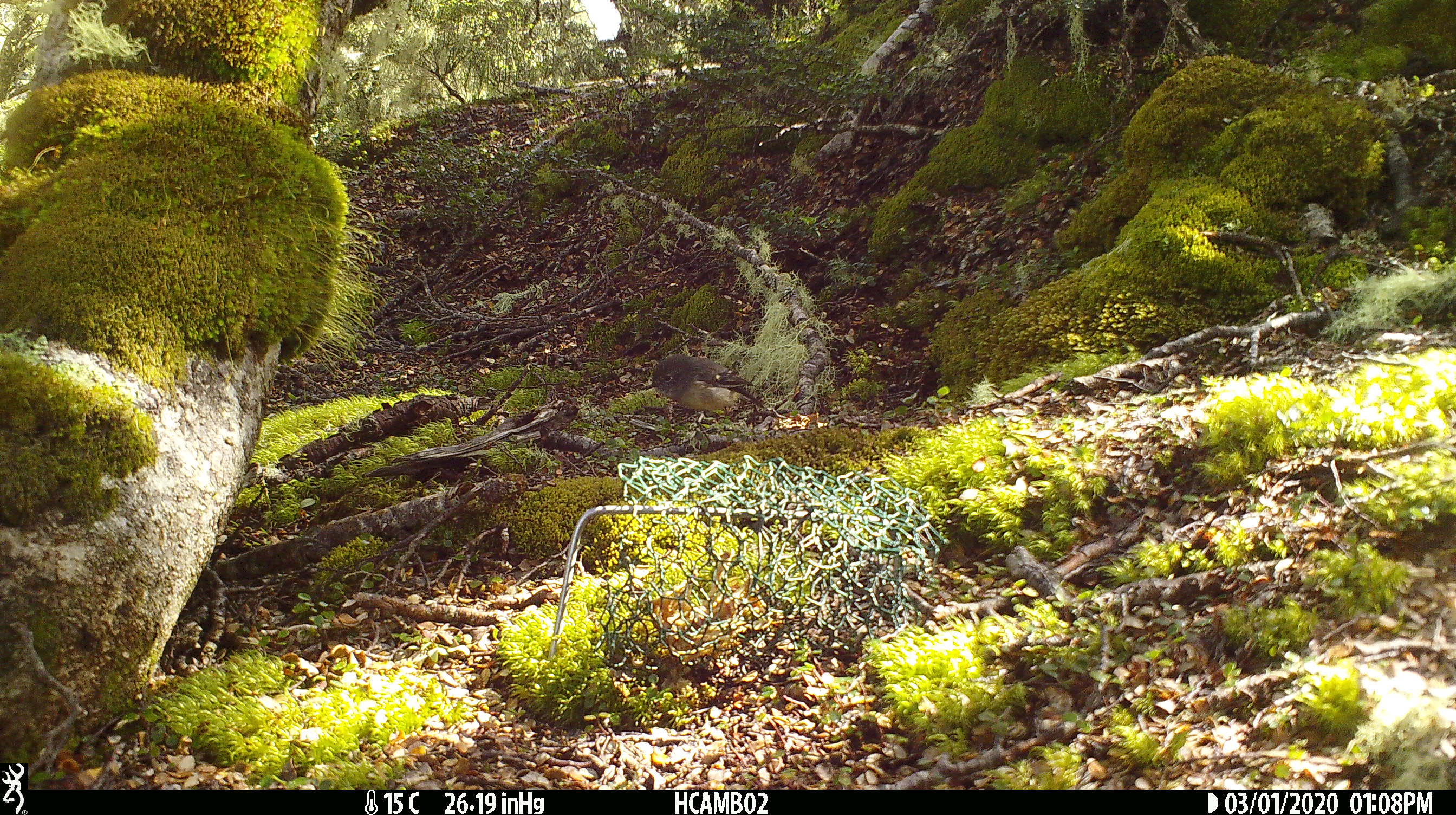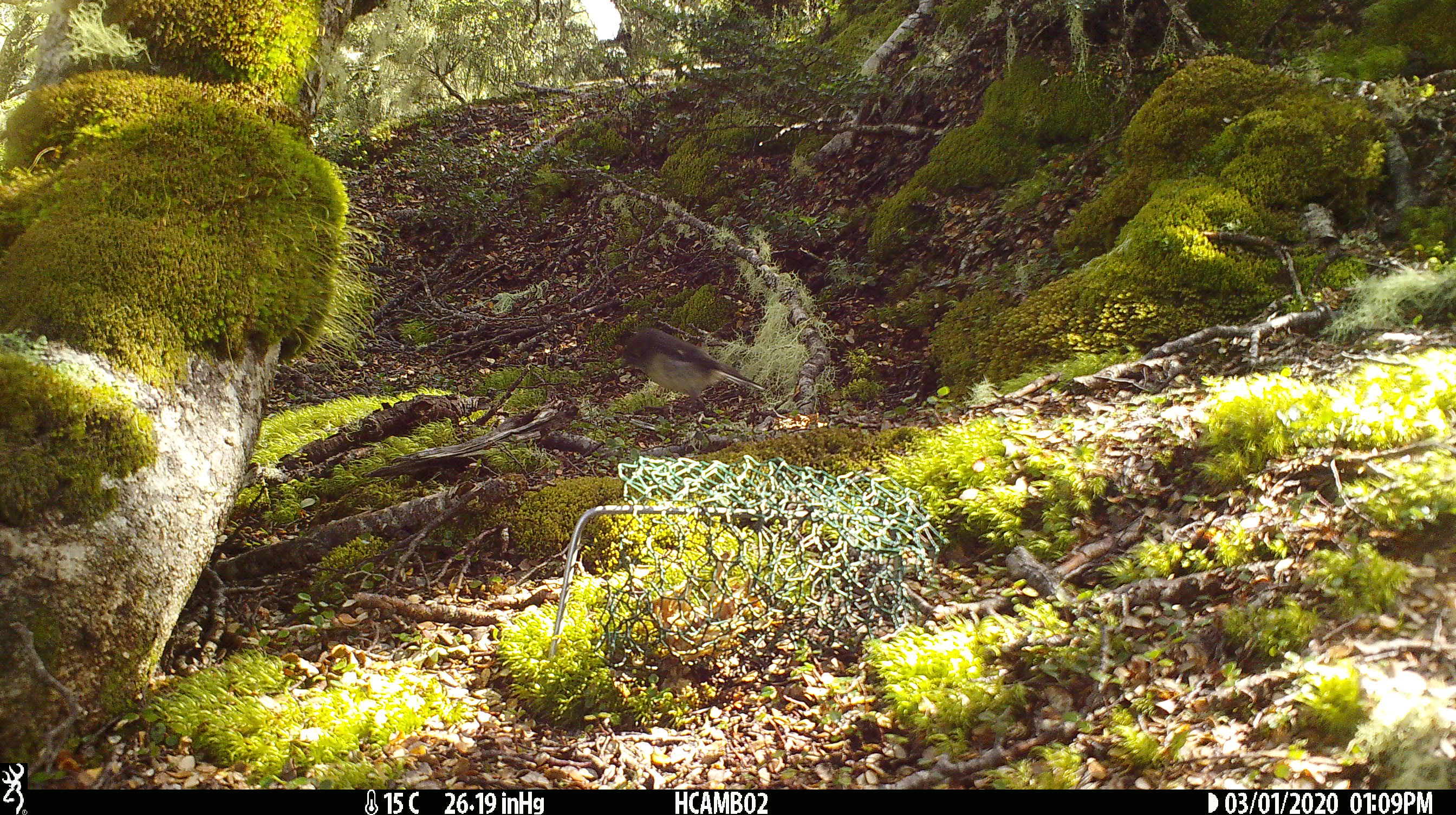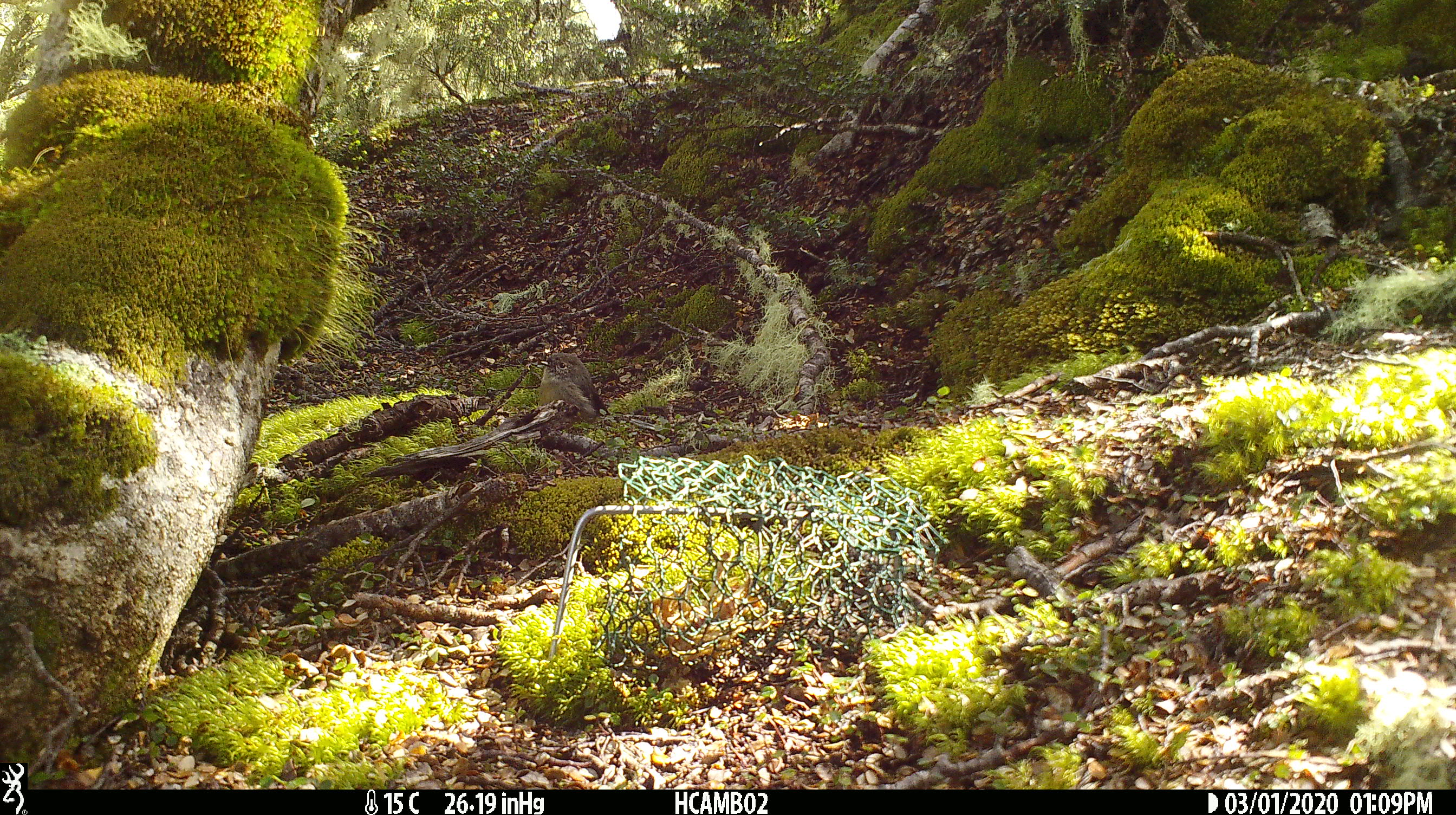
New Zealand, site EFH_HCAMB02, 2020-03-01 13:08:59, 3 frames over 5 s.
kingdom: Animalia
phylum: Chordata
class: Aves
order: Passeriformes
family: Petroicidae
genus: Petroica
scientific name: Petroica macrocephala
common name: tomtit